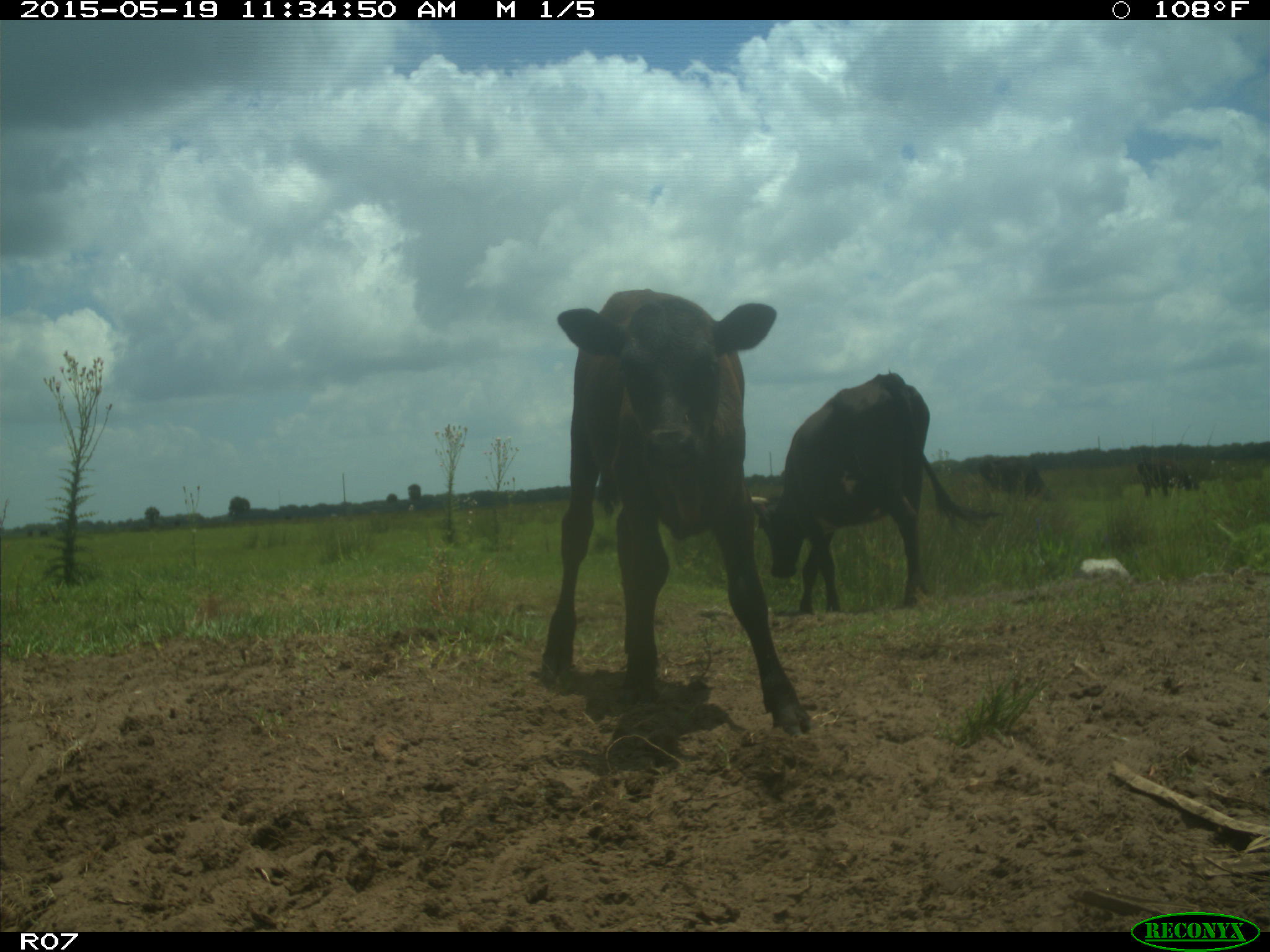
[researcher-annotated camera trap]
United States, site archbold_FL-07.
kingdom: Animalia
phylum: Chordata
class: Mammalia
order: Artiodactyla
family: Bovidae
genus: Bos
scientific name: Bos taurus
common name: domestic cow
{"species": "Bos taurus (domestic cow)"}